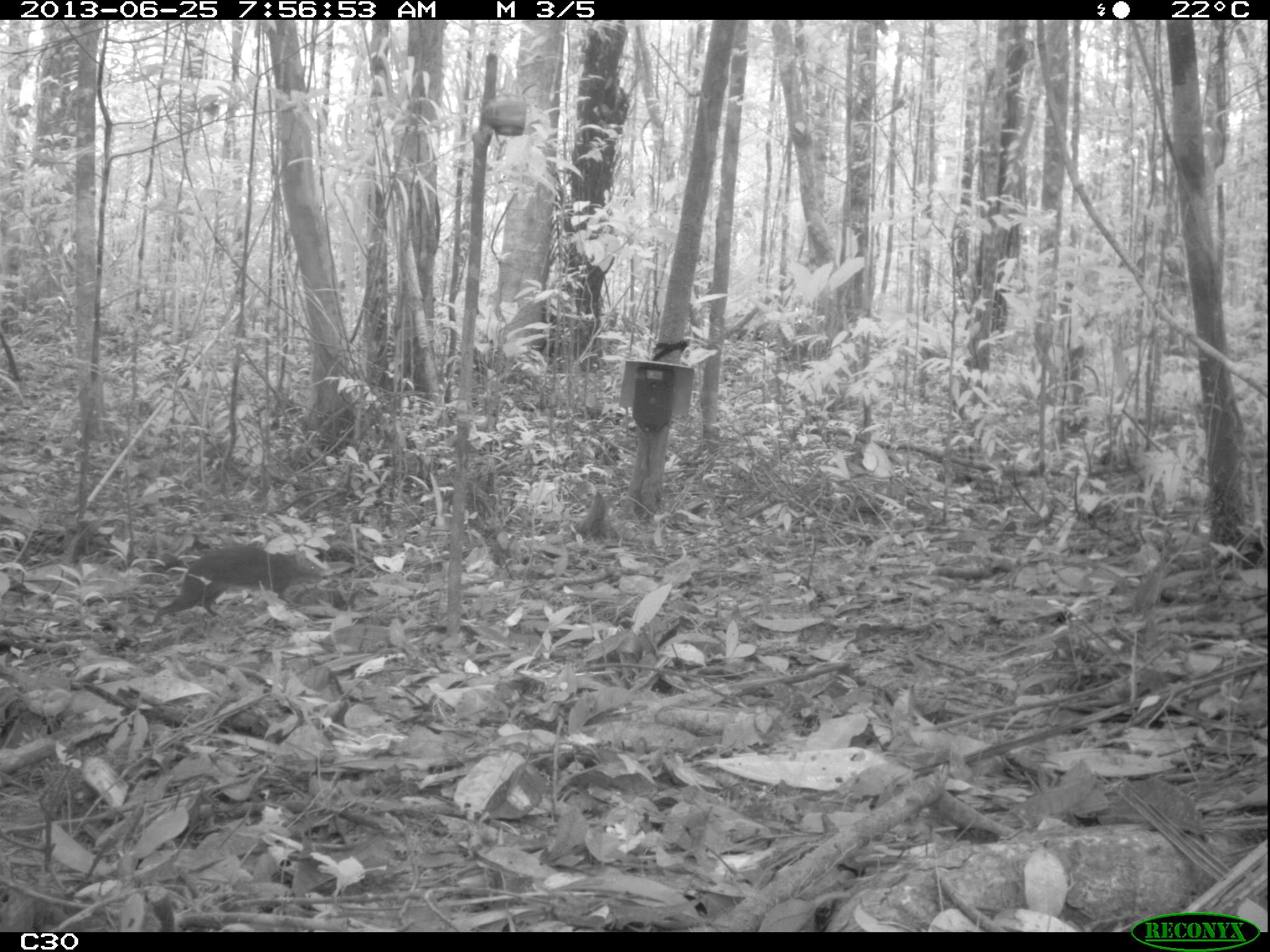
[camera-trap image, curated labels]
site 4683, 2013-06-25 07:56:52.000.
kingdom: Animalia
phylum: Chordata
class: Mammalia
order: Rodentia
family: Dasyproctidae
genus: Myoprocta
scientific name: Myoprocta pratti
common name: green acouchi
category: myoprocta pratii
Myoprocta pratii (green acouchi) (Myoprocta pratti), count 1, age adult.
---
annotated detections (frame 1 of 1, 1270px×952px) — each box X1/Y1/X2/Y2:
myoprocta pratii: 153/545/326/622